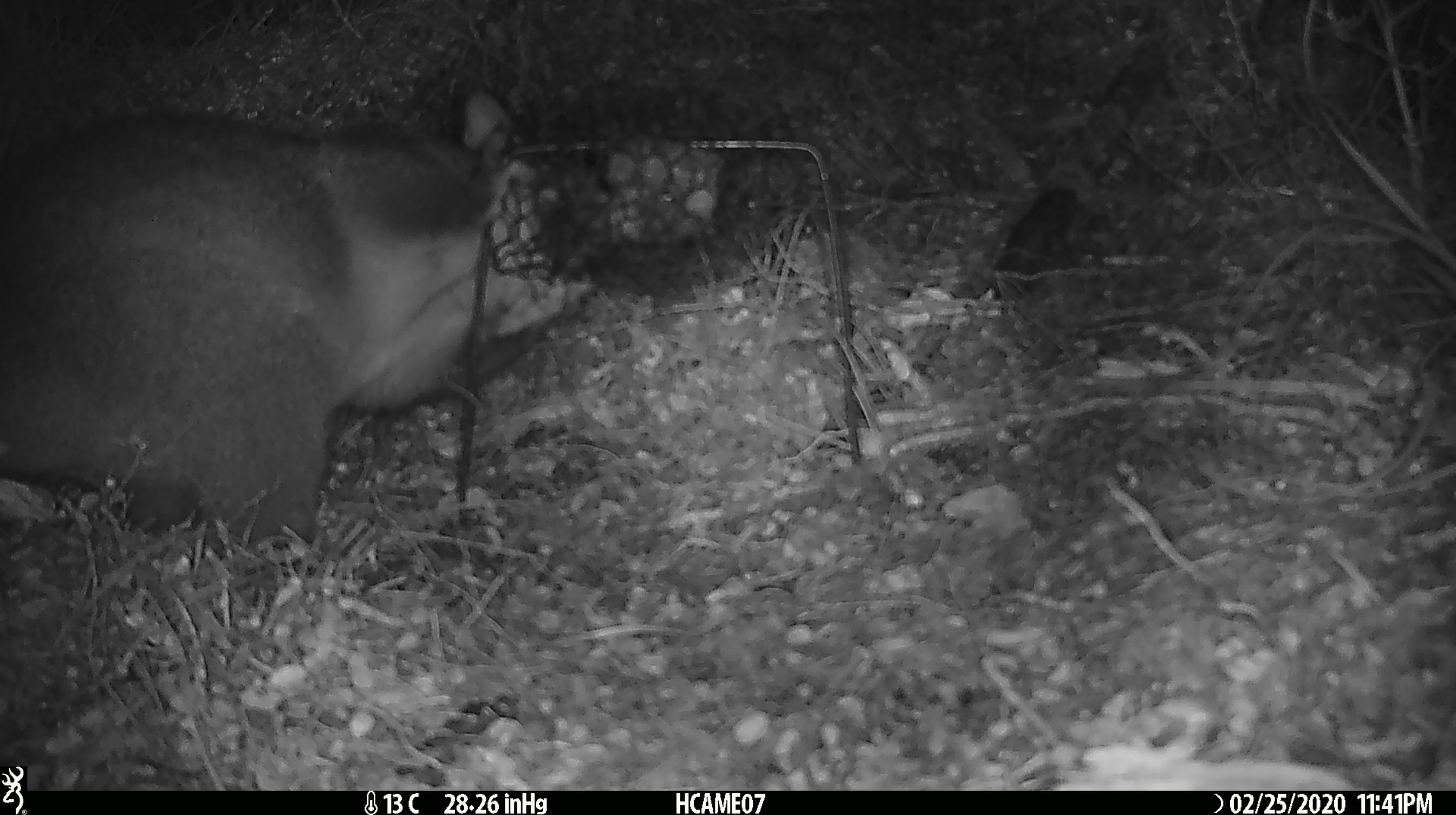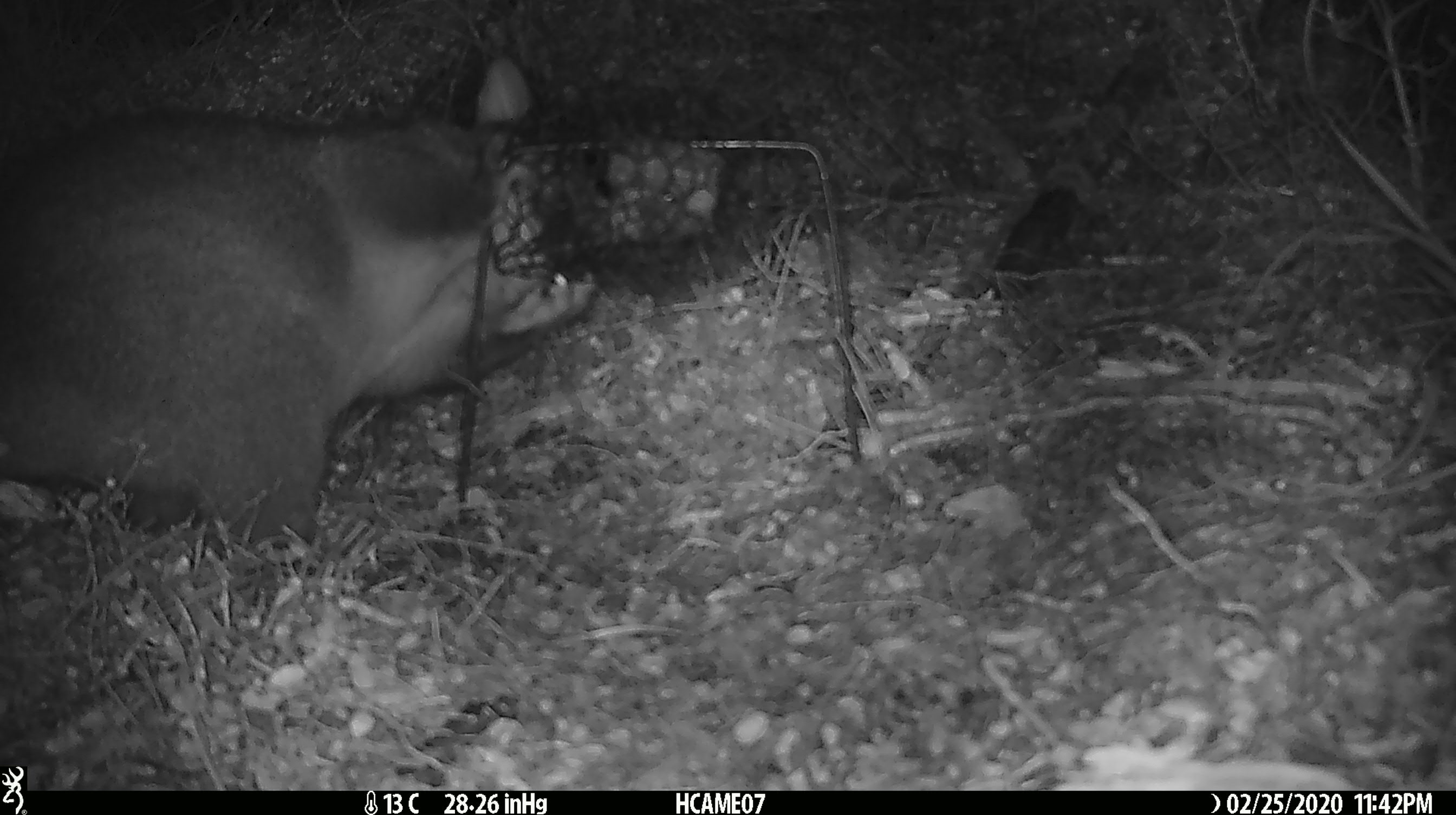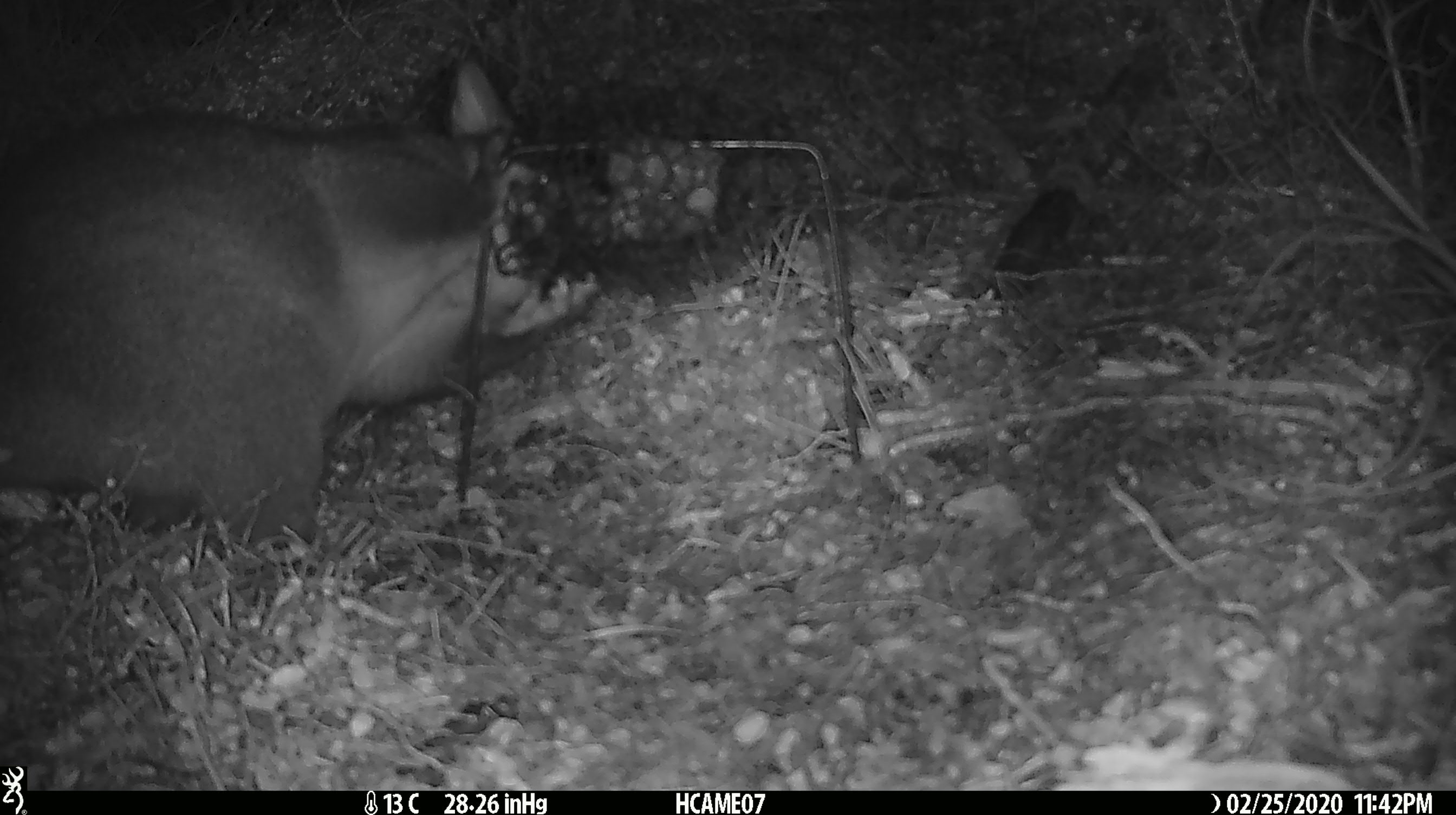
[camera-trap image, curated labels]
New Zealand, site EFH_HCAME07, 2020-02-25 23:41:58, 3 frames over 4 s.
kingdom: Animalia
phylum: Chordata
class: Mammalia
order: Diprotodontia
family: Phalangeridae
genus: Trichosurus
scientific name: Trichosurus vulpecula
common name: common brushtail possum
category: possum